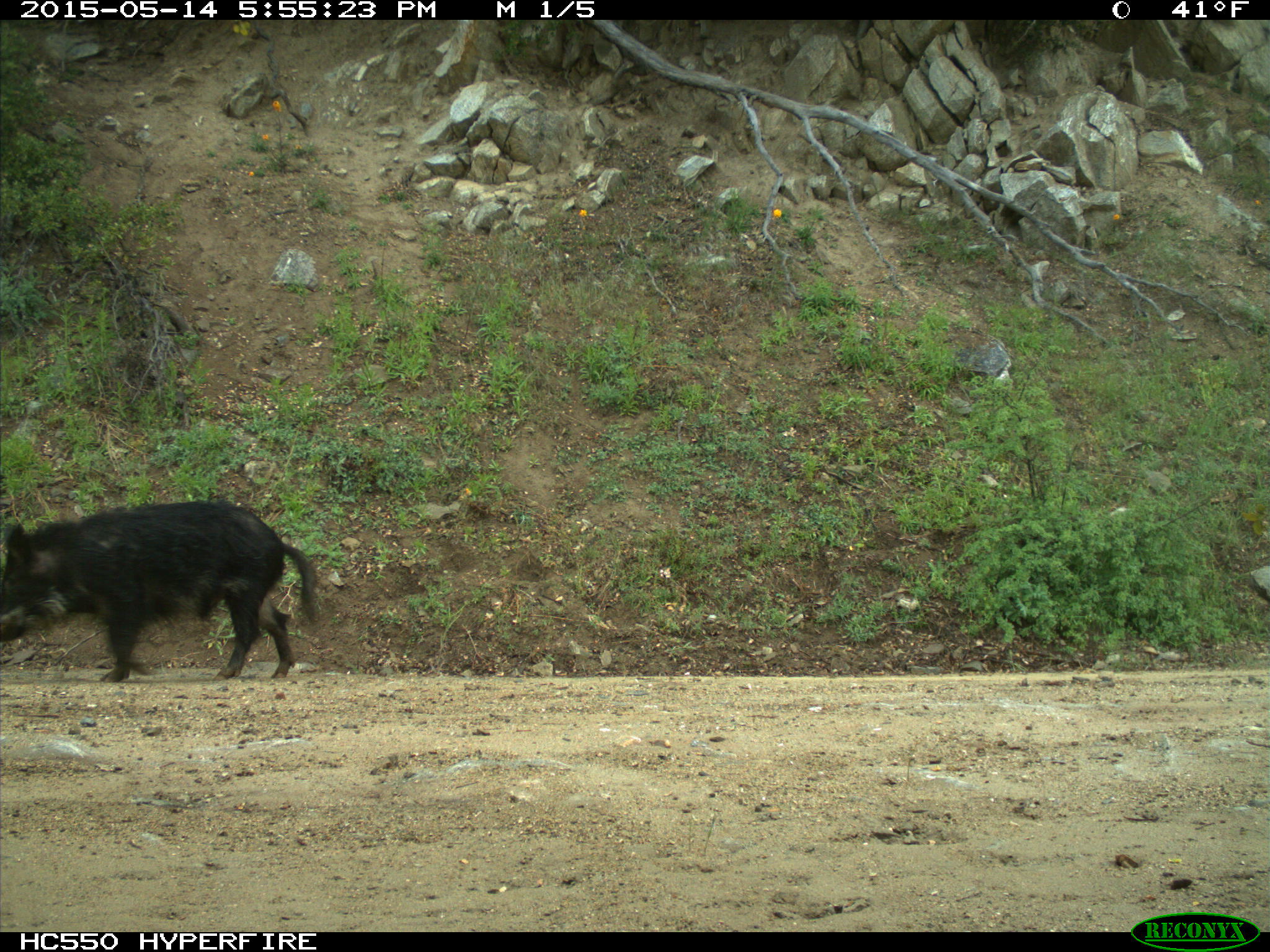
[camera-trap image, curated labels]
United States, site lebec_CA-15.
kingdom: Animalia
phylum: Chordata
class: Mammalia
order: Artiodactyla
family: Suidae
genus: Sus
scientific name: Sus scrofa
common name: wild boar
Sus scrofa (wild boar).